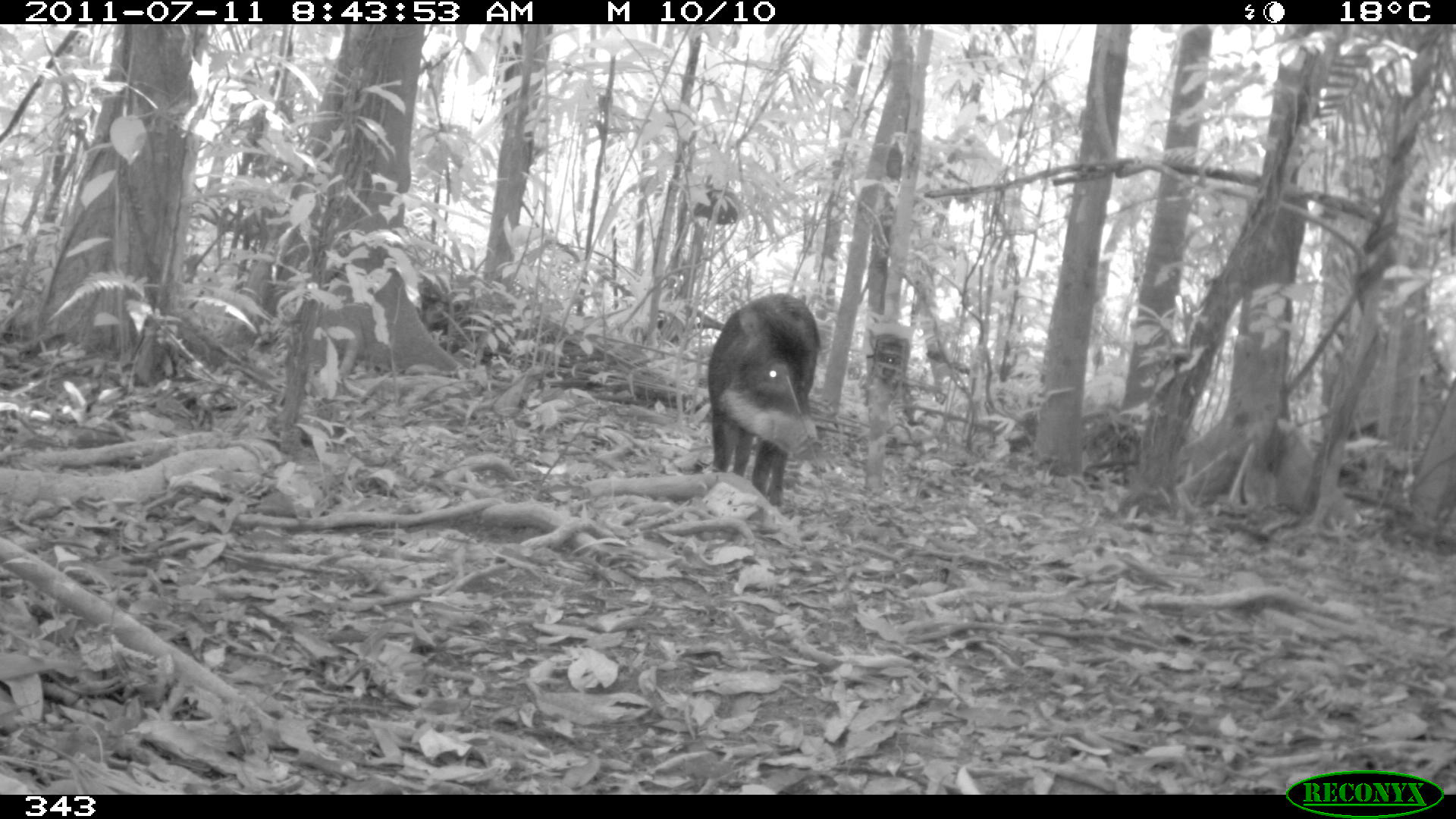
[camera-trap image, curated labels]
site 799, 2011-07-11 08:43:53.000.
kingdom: Animalia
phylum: Chordata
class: Mammalia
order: Artiodactyla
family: Tayassuidae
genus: Tayassu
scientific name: Tayassu pecari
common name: white-lipped peccary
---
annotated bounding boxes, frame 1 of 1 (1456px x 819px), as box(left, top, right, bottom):
tayassu pecari: box(706, 292, 821, 507)